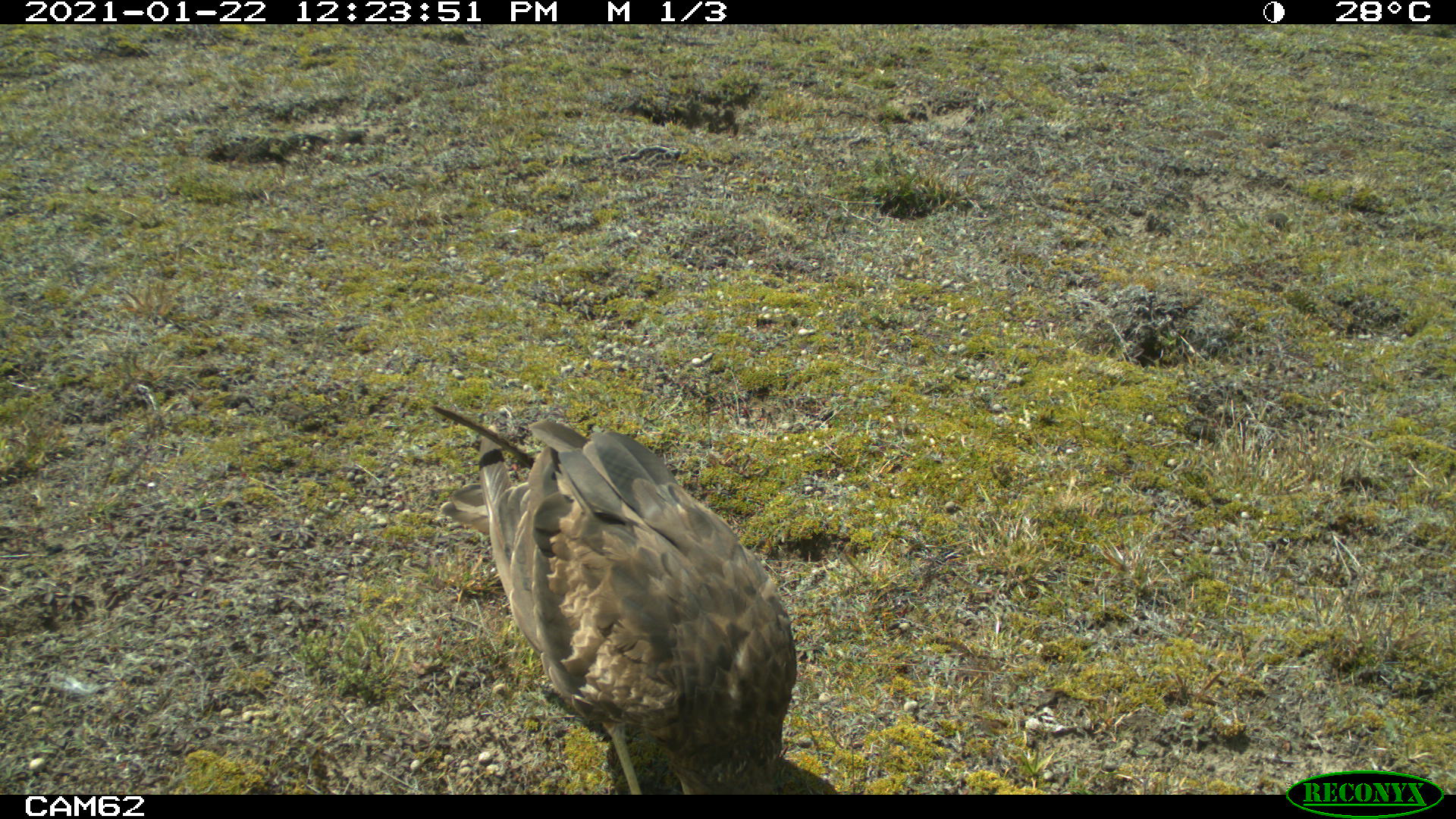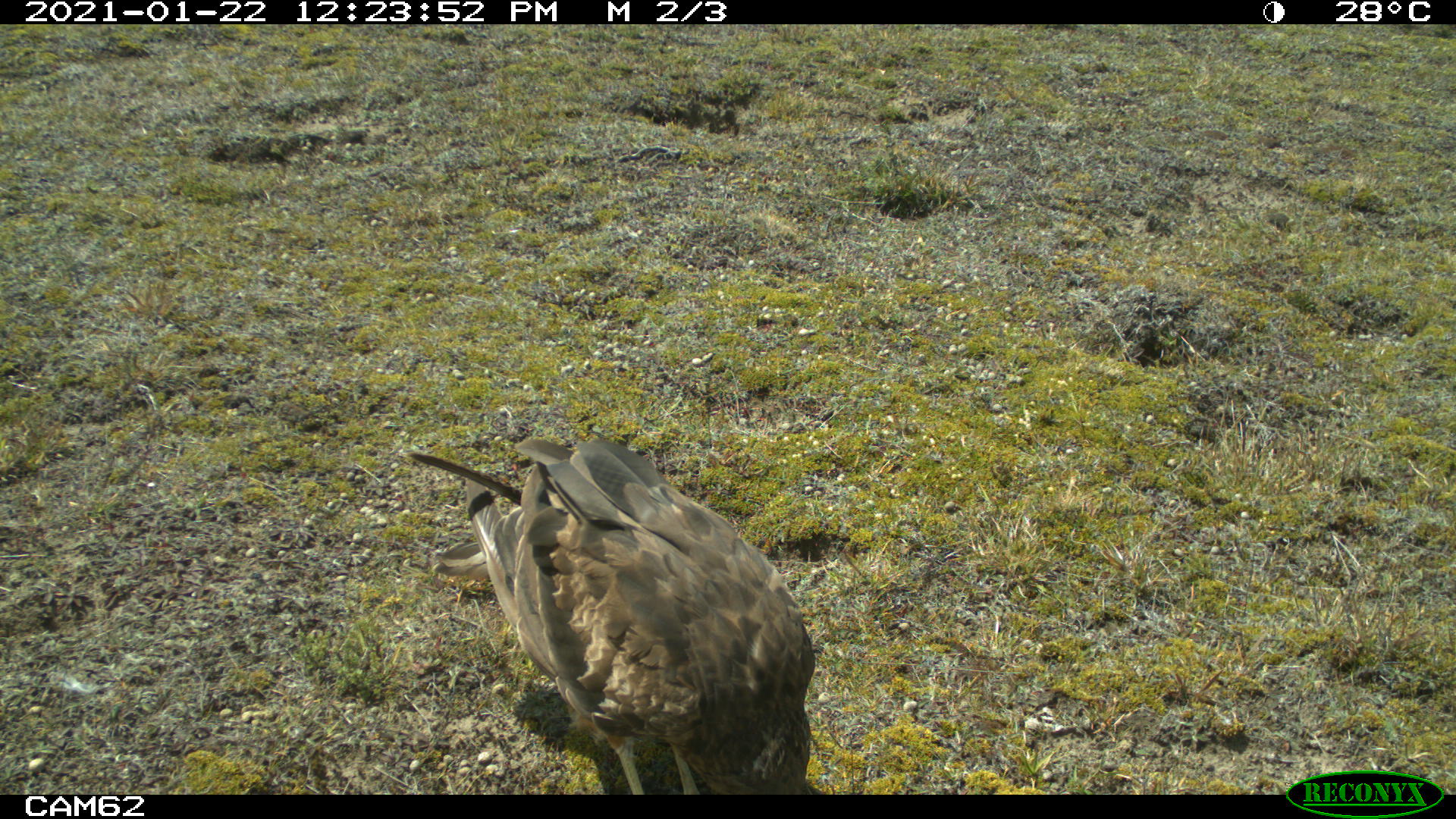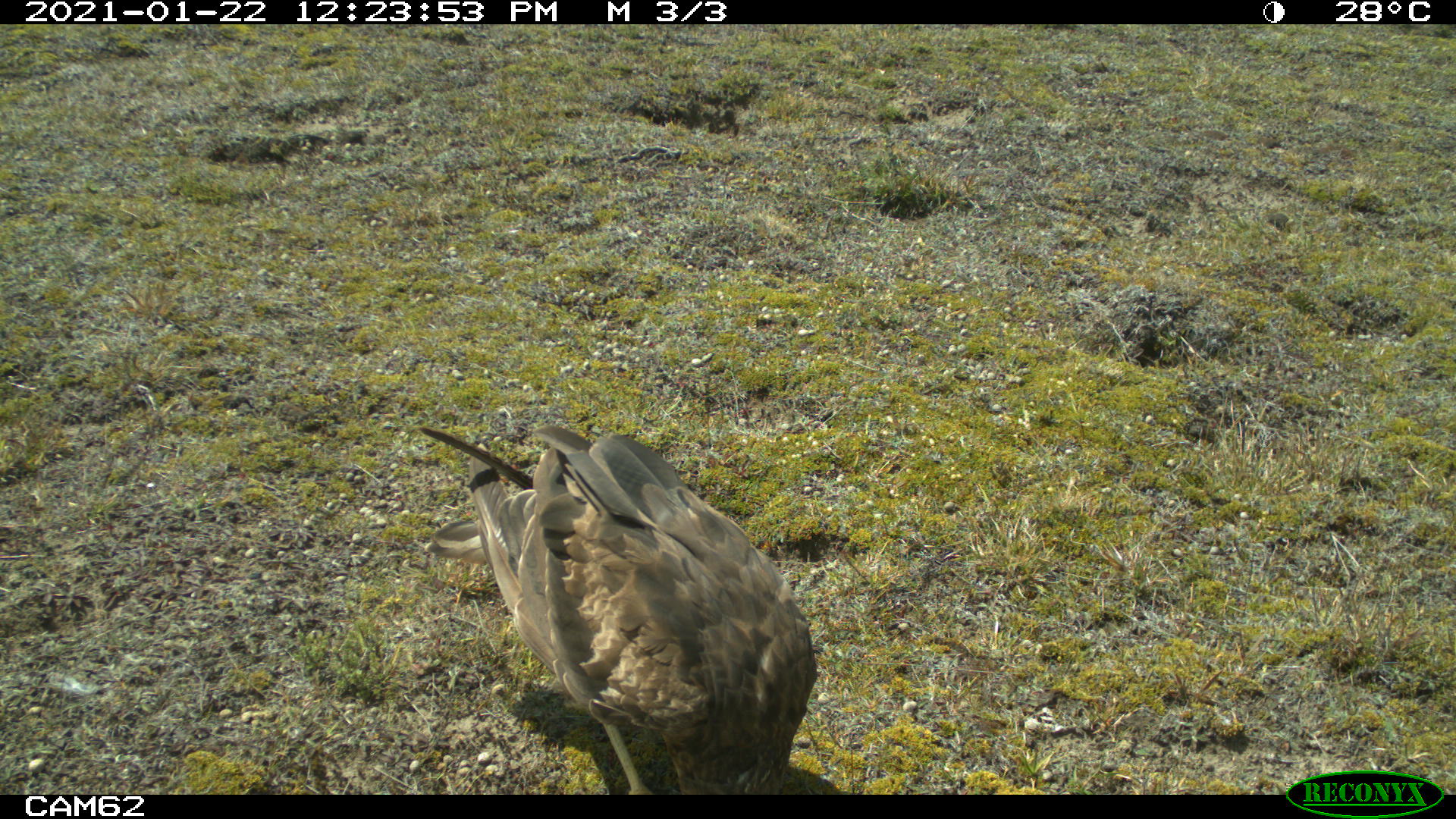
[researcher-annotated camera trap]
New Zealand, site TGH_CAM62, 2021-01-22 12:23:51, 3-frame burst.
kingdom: Animalia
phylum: Chordata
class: Aves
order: Accipitriformes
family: Accipitridae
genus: Circus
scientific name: Circus approximans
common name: swamp harrier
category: harrier